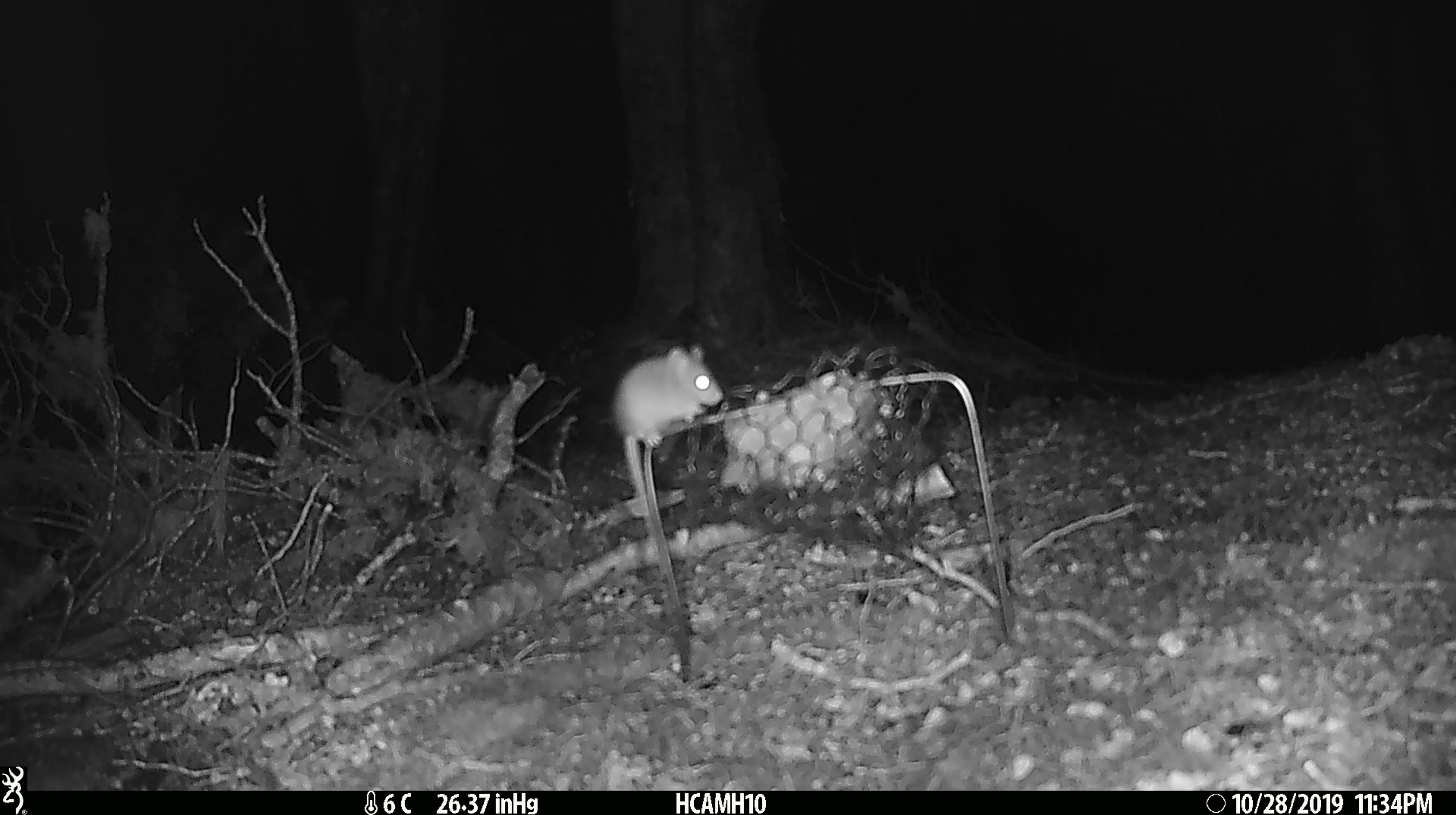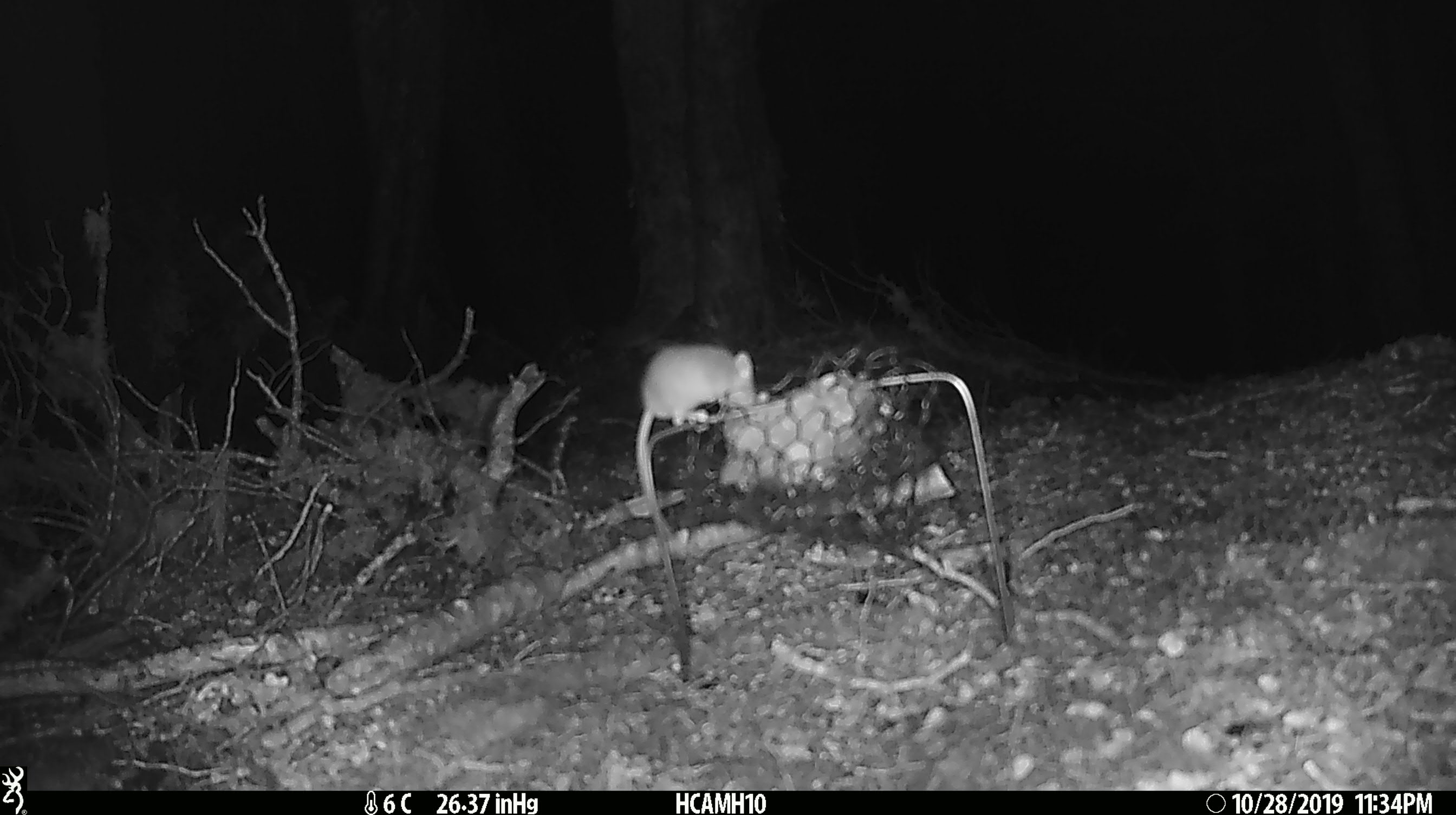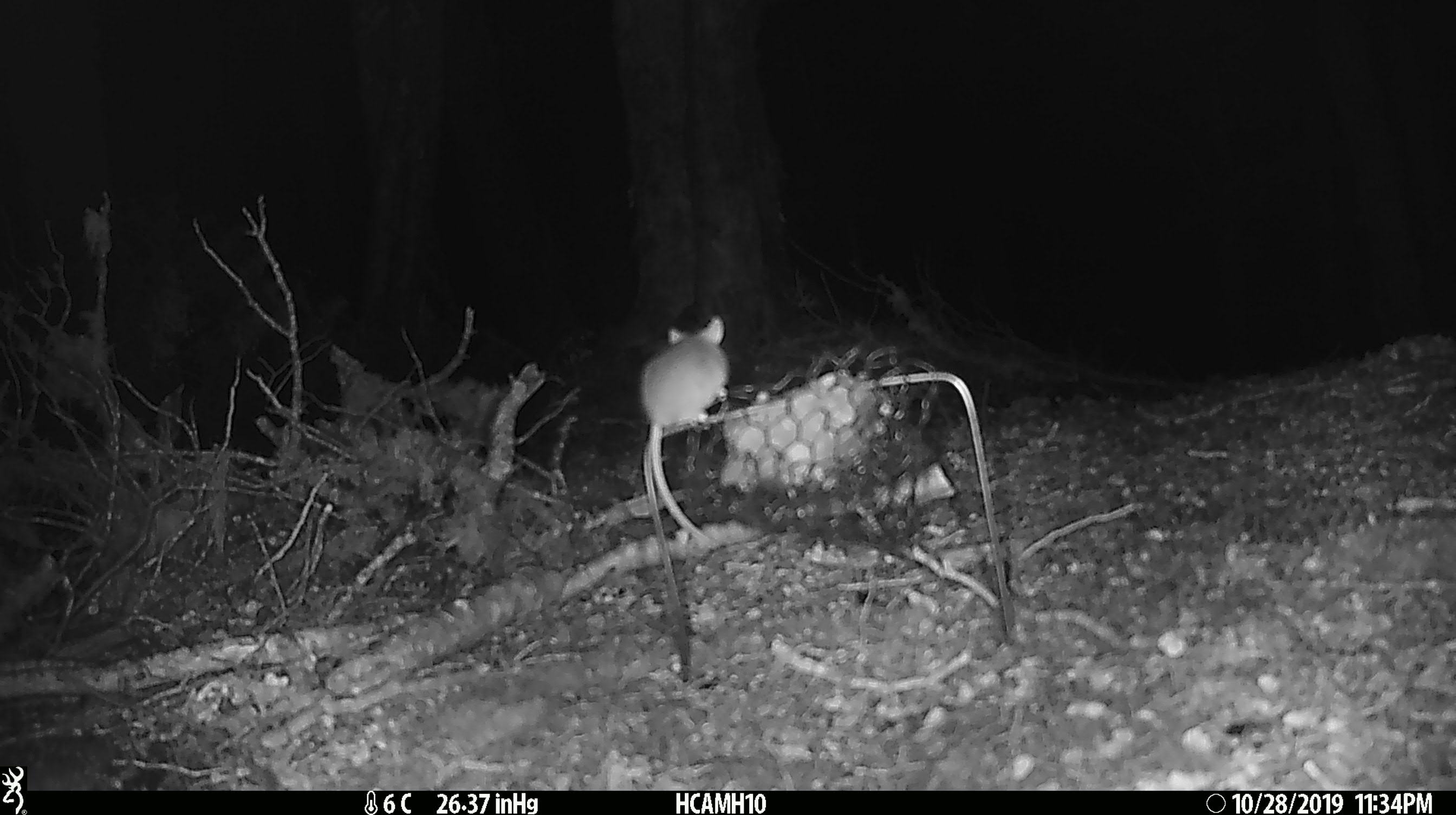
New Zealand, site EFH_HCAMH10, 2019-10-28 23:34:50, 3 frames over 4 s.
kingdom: Animalia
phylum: Chordata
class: Mammalia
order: Rodentia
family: Muridae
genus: Mus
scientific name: Mus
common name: mouse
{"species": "mouse (Mus)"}